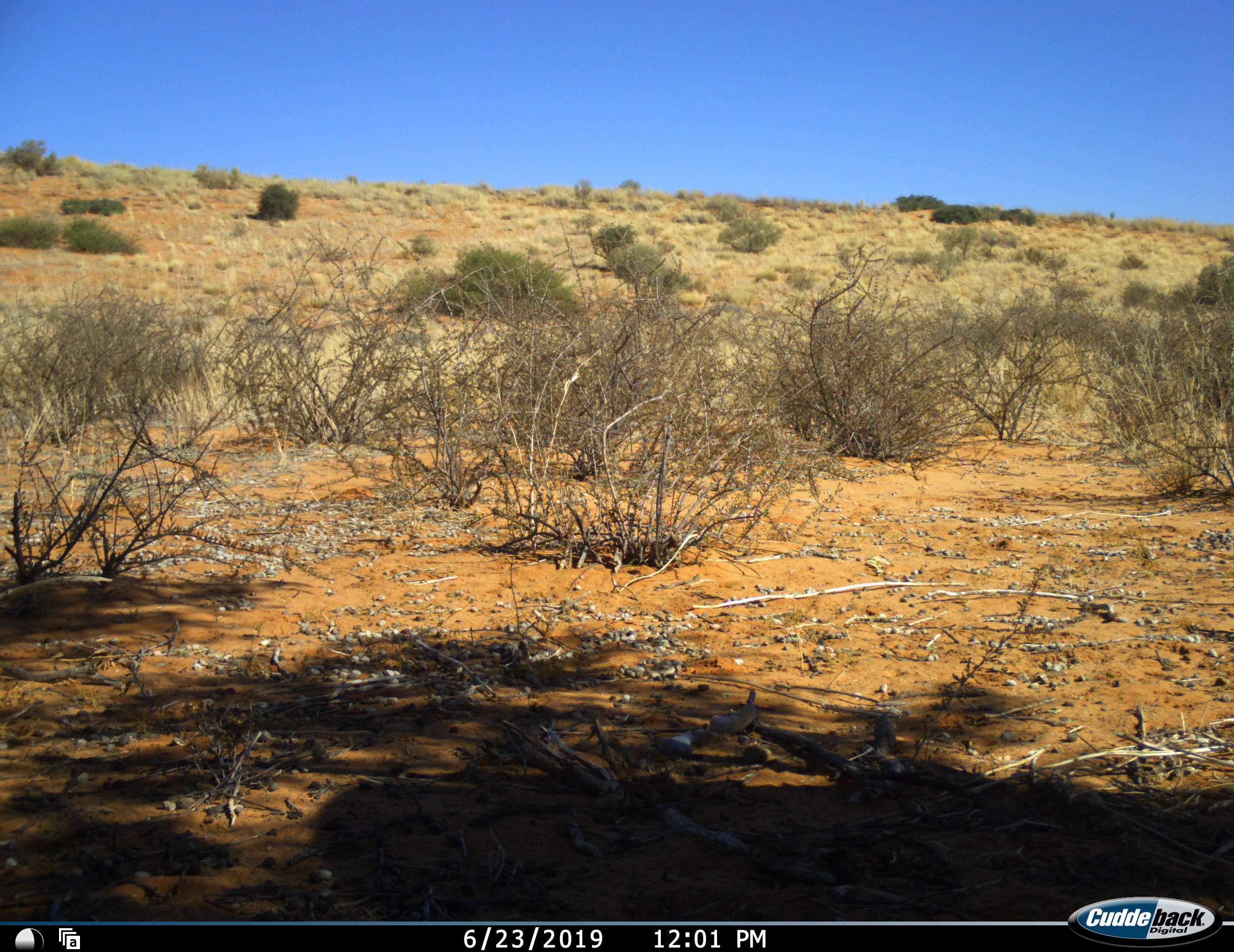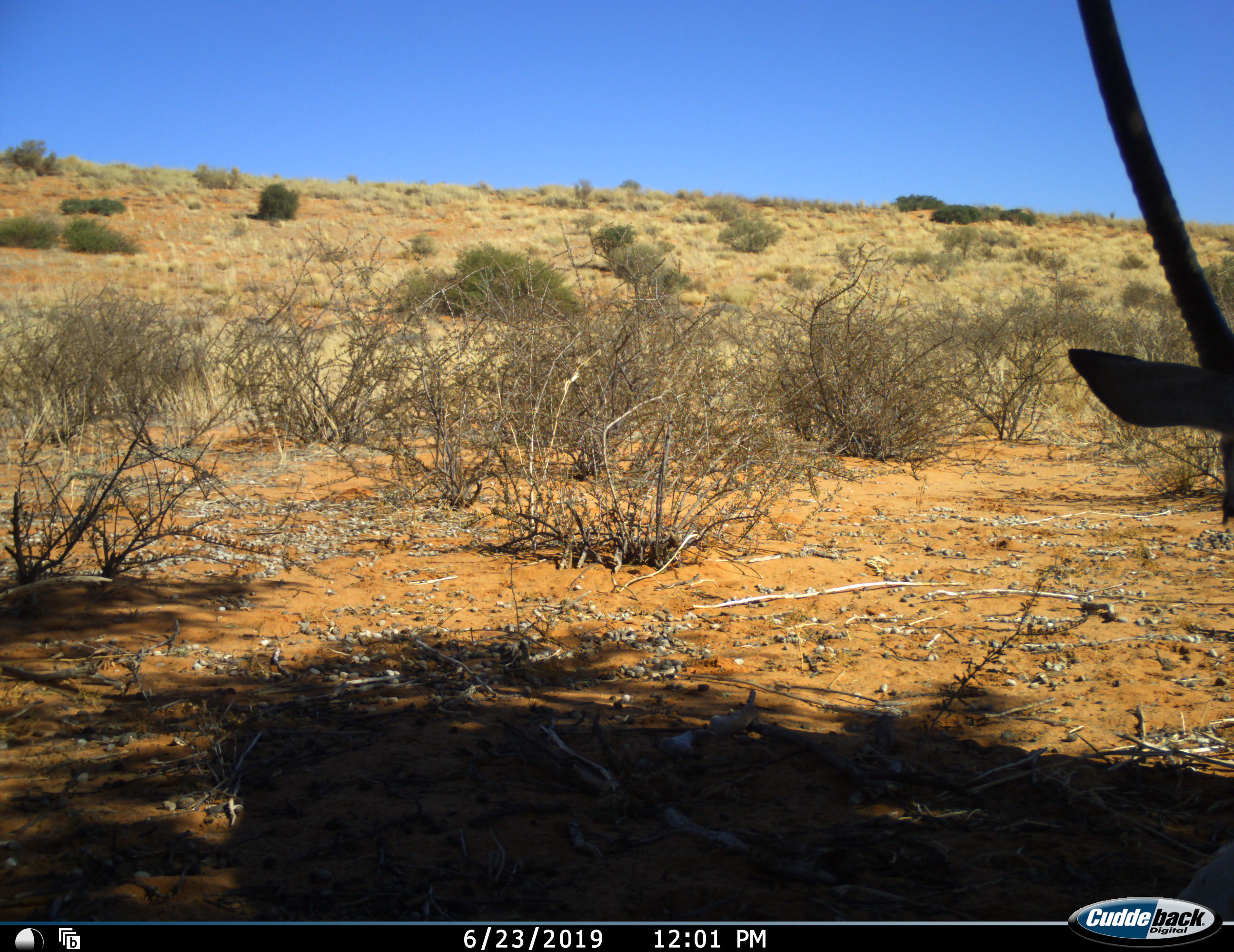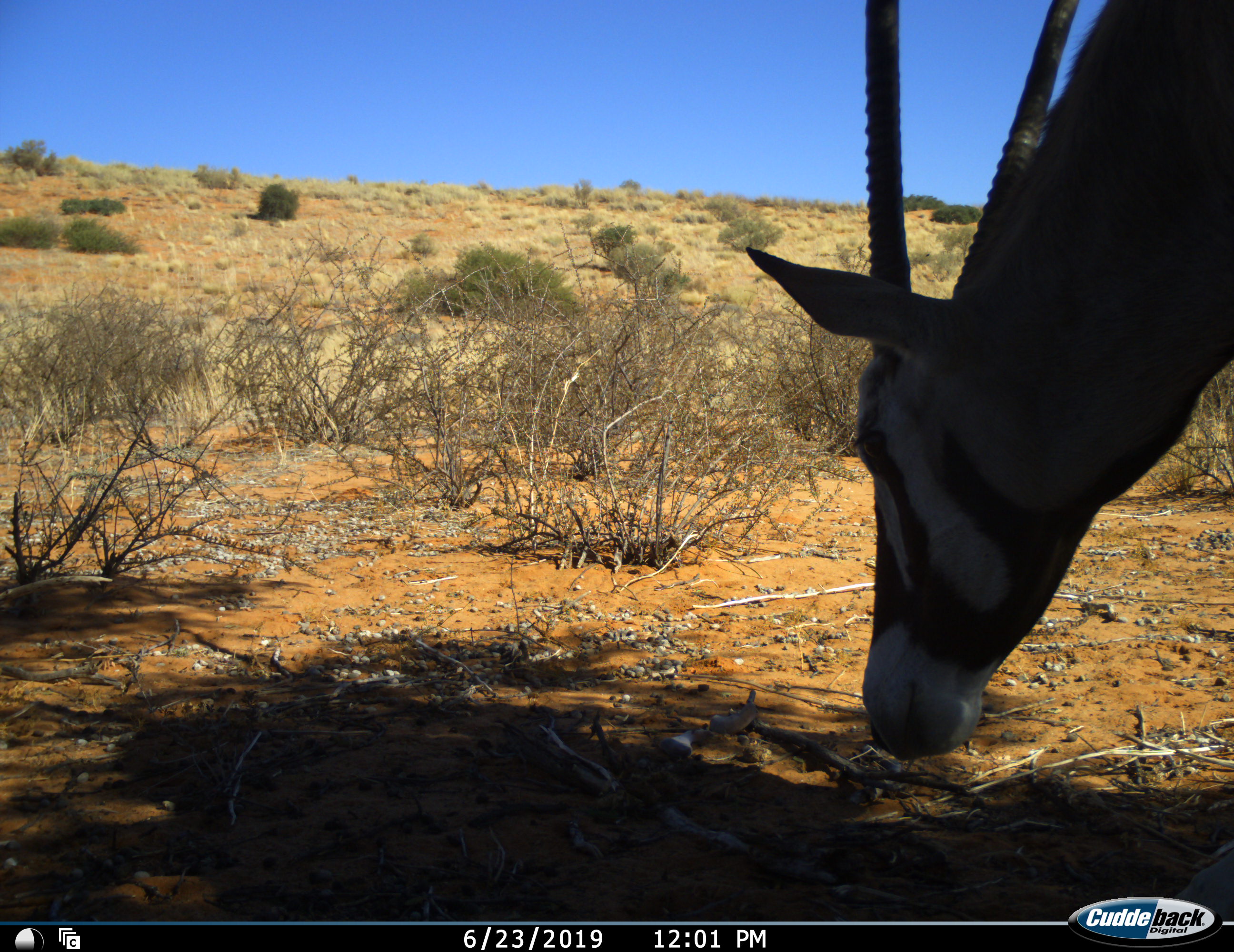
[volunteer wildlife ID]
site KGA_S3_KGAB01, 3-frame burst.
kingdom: Animalia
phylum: Chordata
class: Mammalia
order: Artiodactyla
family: Bovidae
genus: Oryx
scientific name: Oryx gazella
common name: gemsbok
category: oryx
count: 1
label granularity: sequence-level